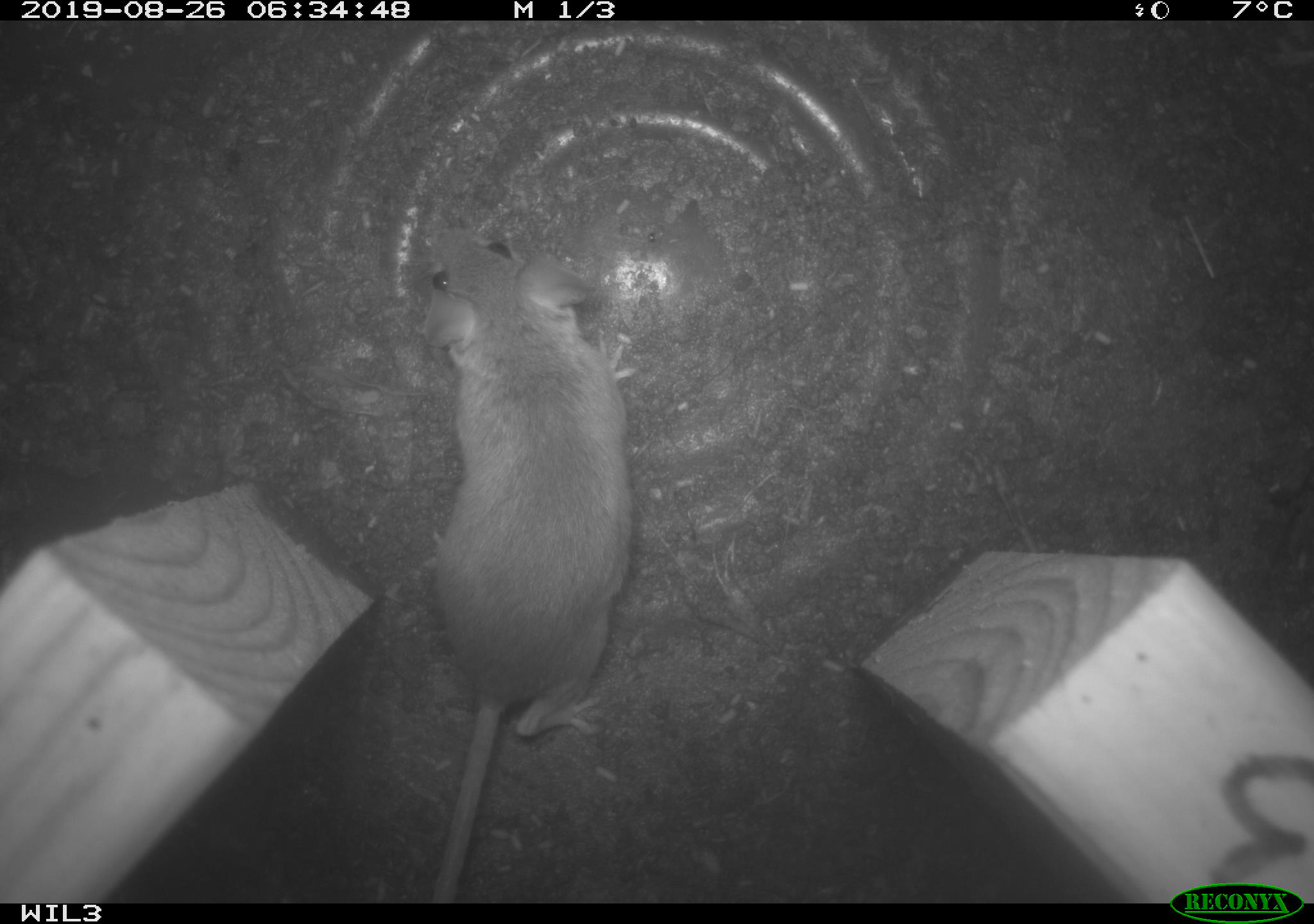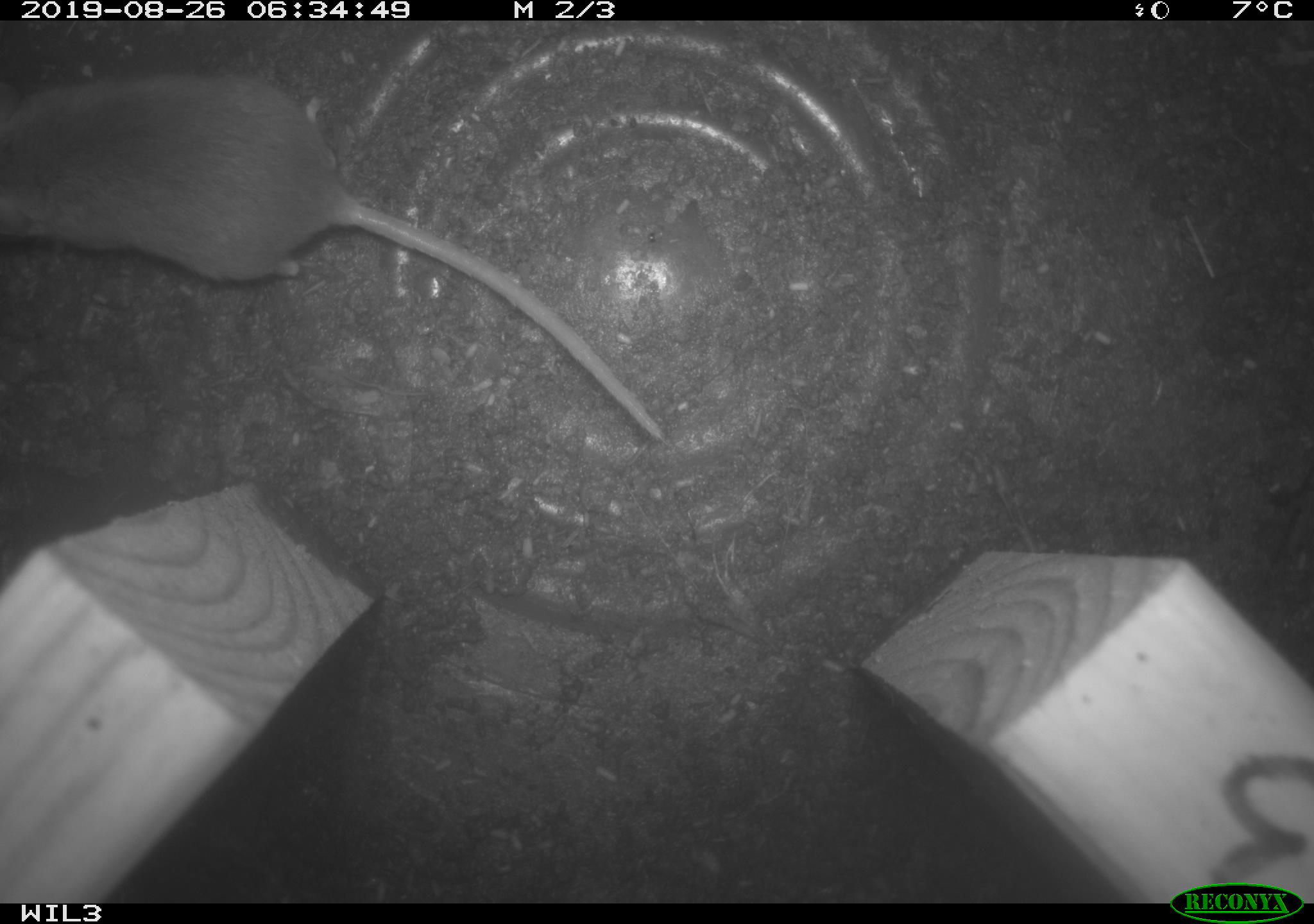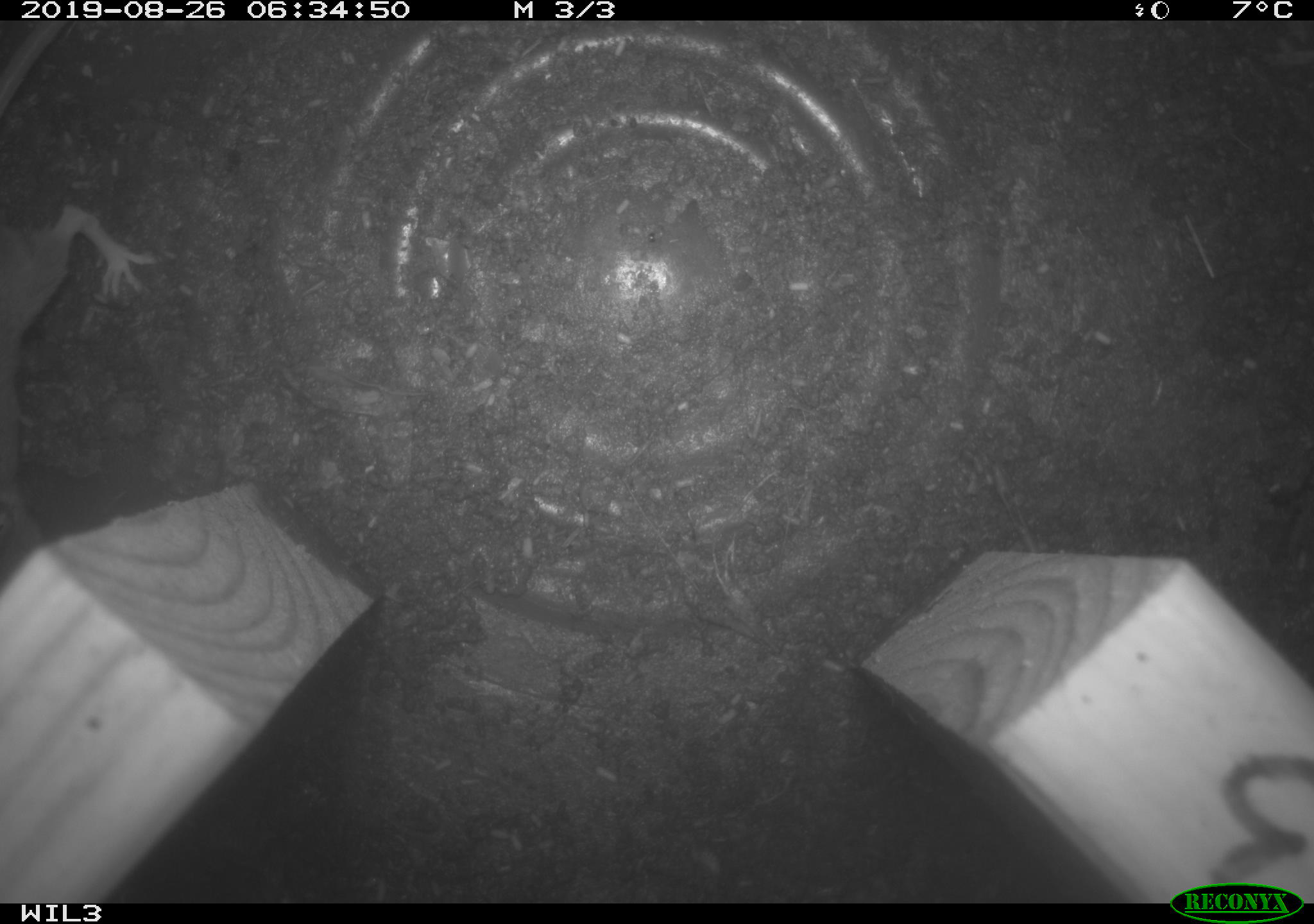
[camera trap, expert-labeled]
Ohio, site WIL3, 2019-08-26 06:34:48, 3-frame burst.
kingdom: Animalia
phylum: Chordata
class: Mammalia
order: Rodentia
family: Cricetidae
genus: Peromyscus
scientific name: Peromyscus leucopus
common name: white-footed mouse